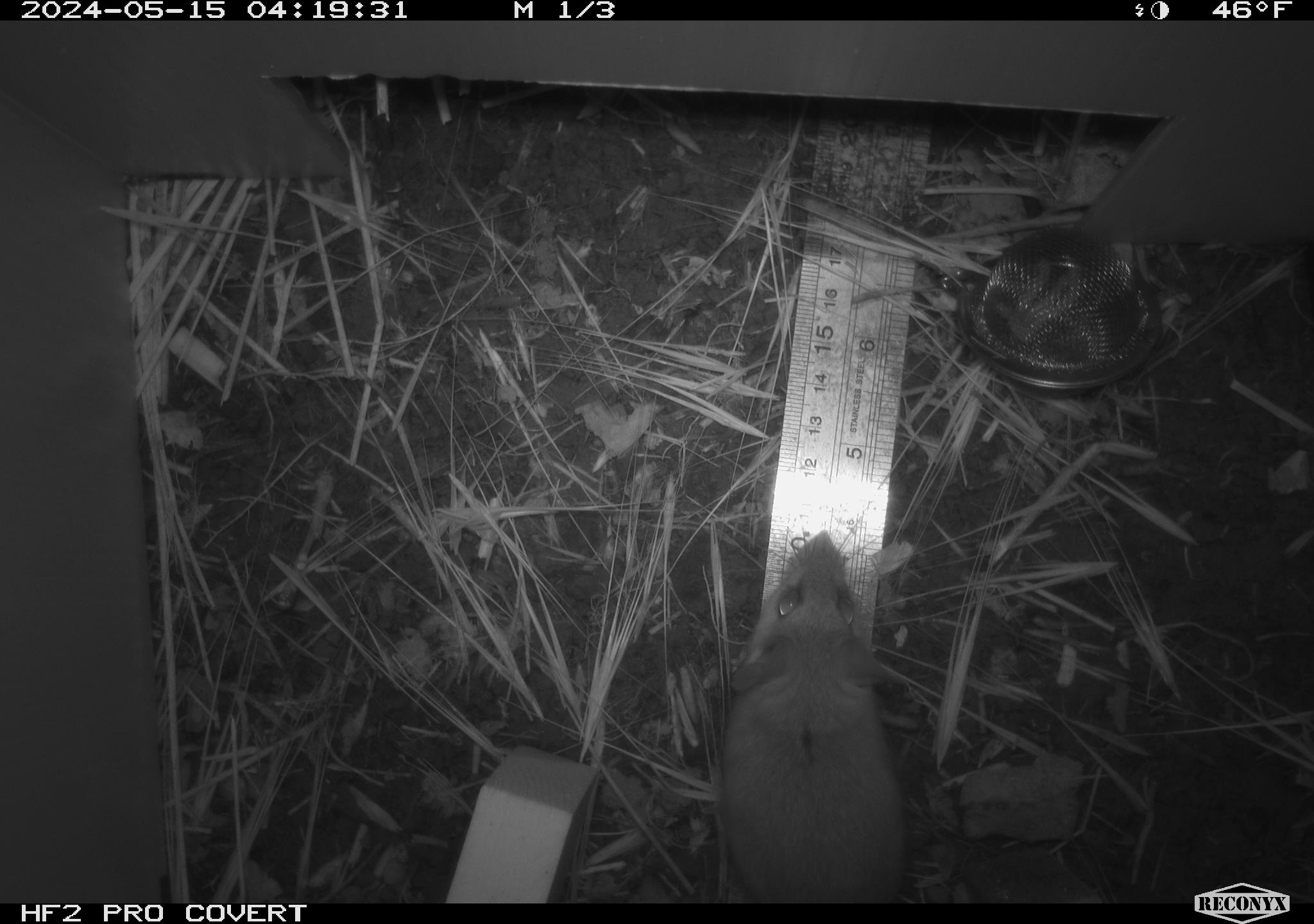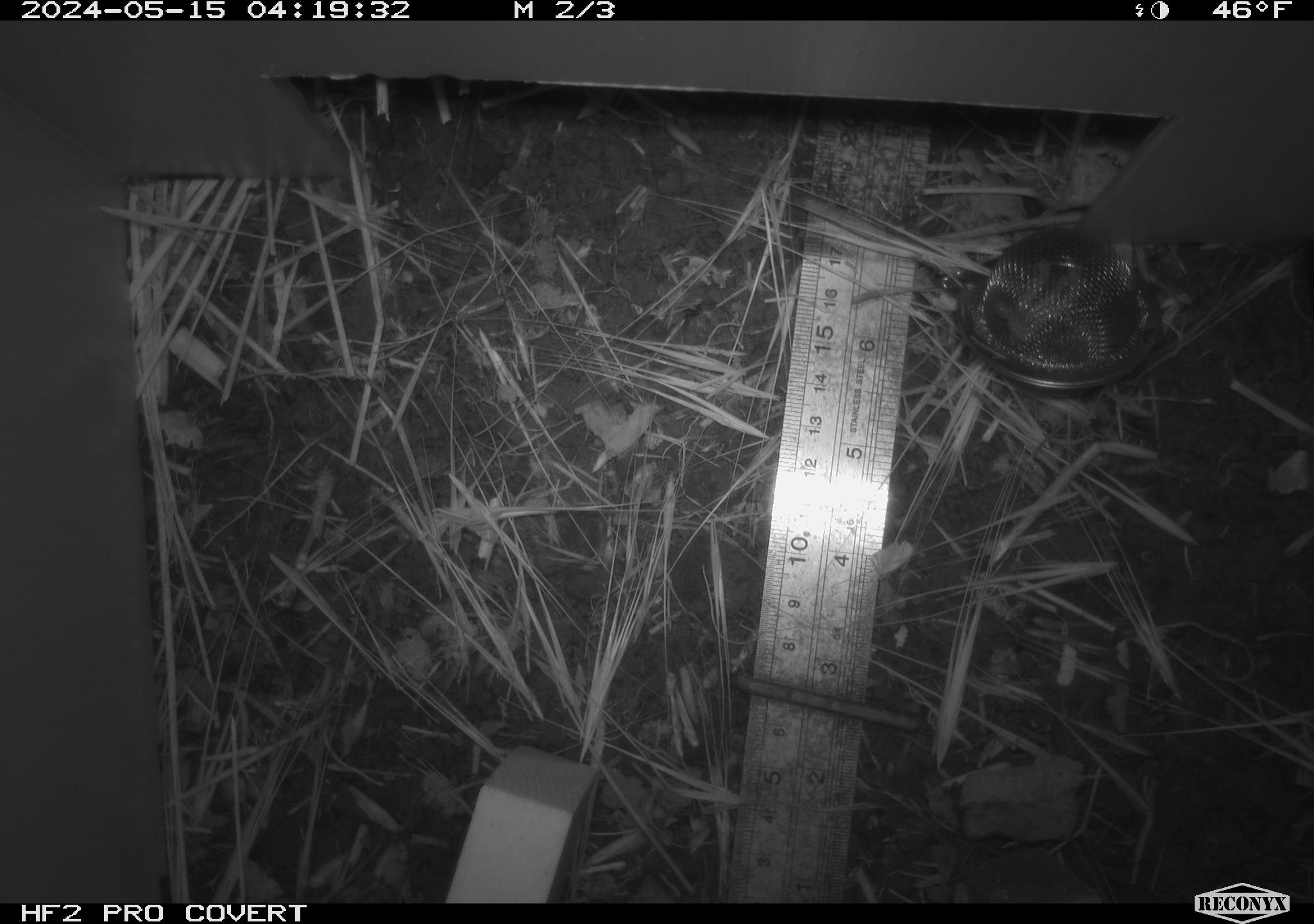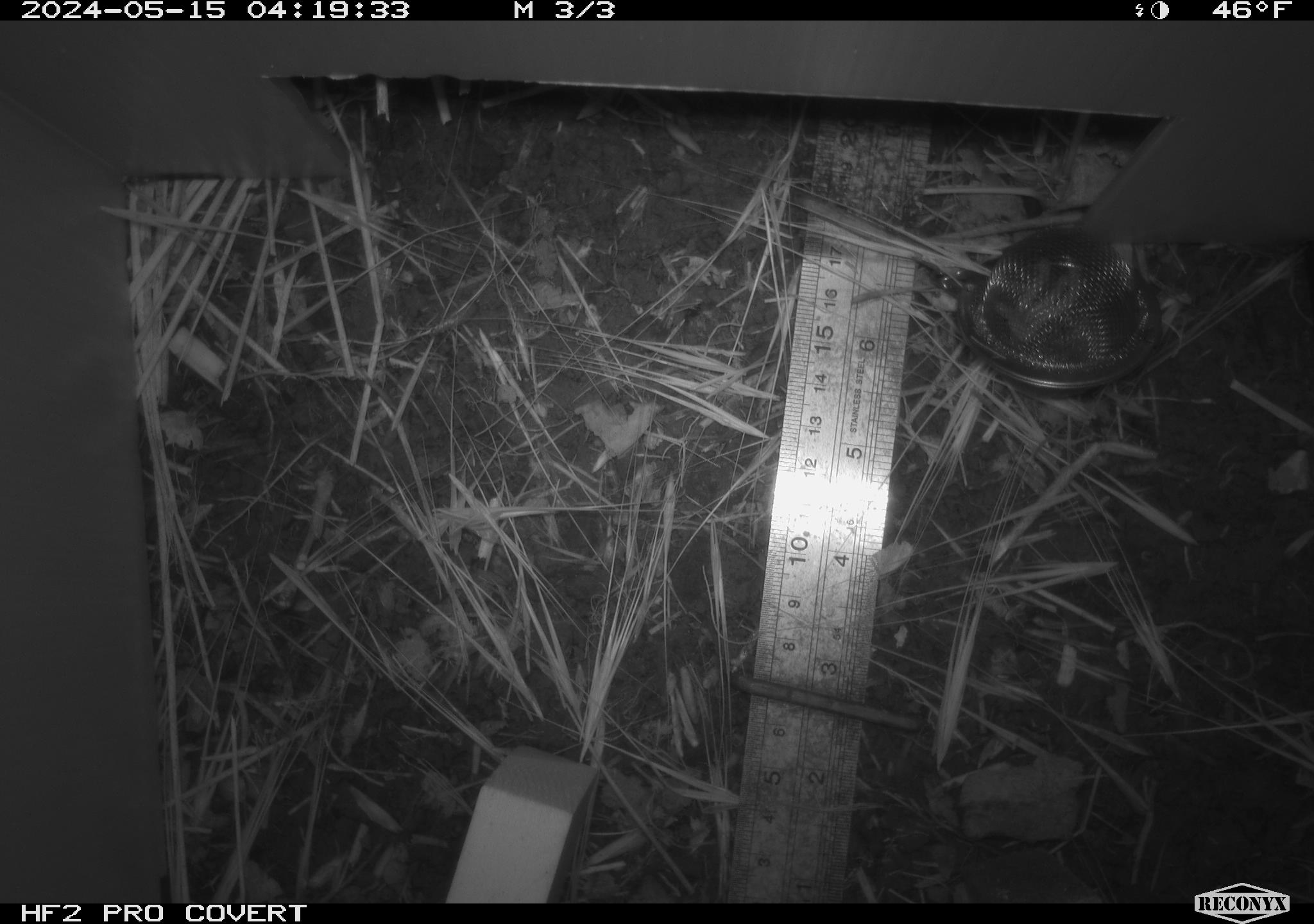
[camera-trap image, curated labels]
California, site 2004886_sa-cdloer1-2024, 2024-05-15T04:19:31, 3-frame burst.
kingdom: Animalia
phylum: Chordata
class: Mammalia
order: Rodentia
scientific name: Rodentia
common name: mouse species